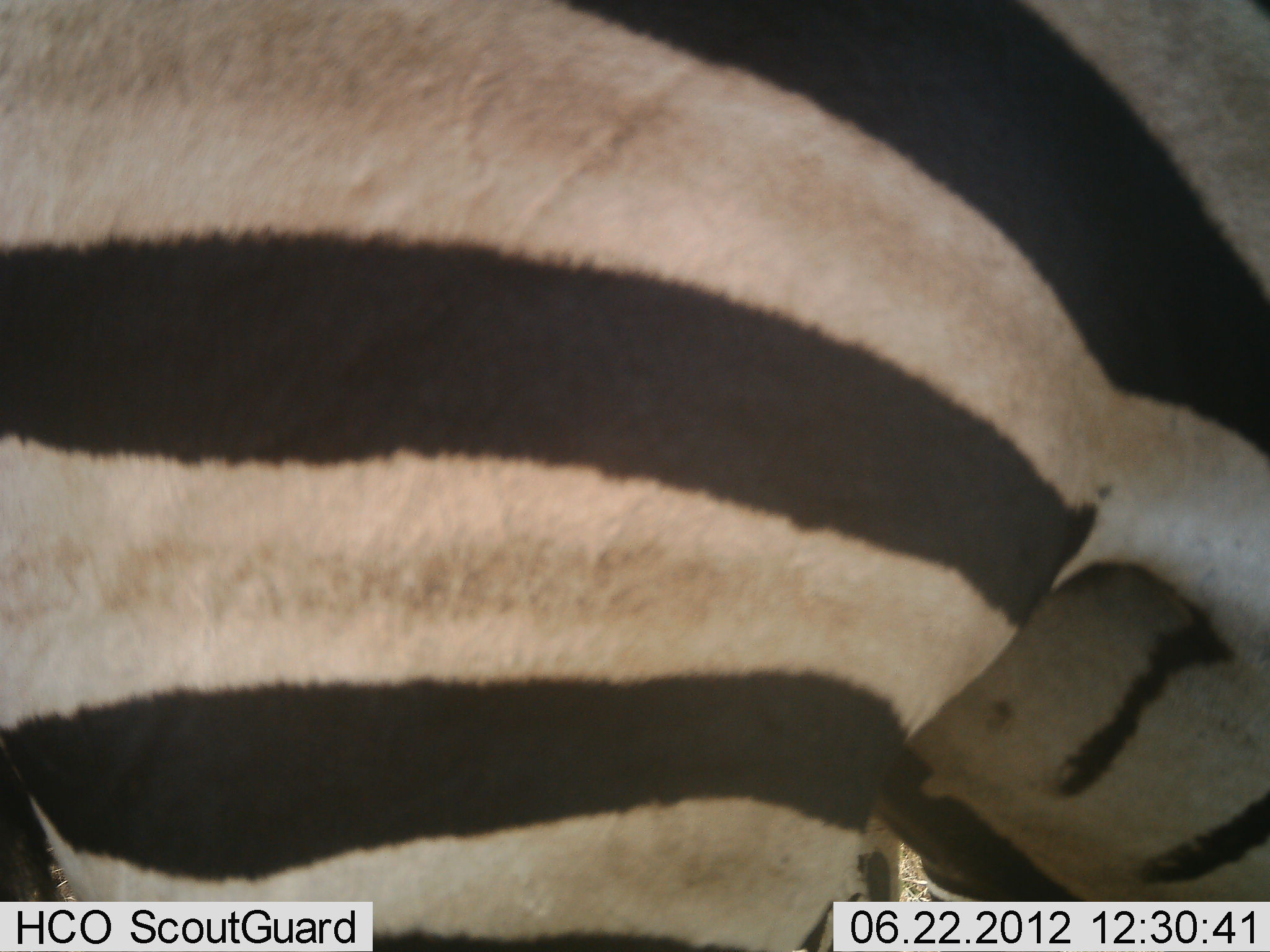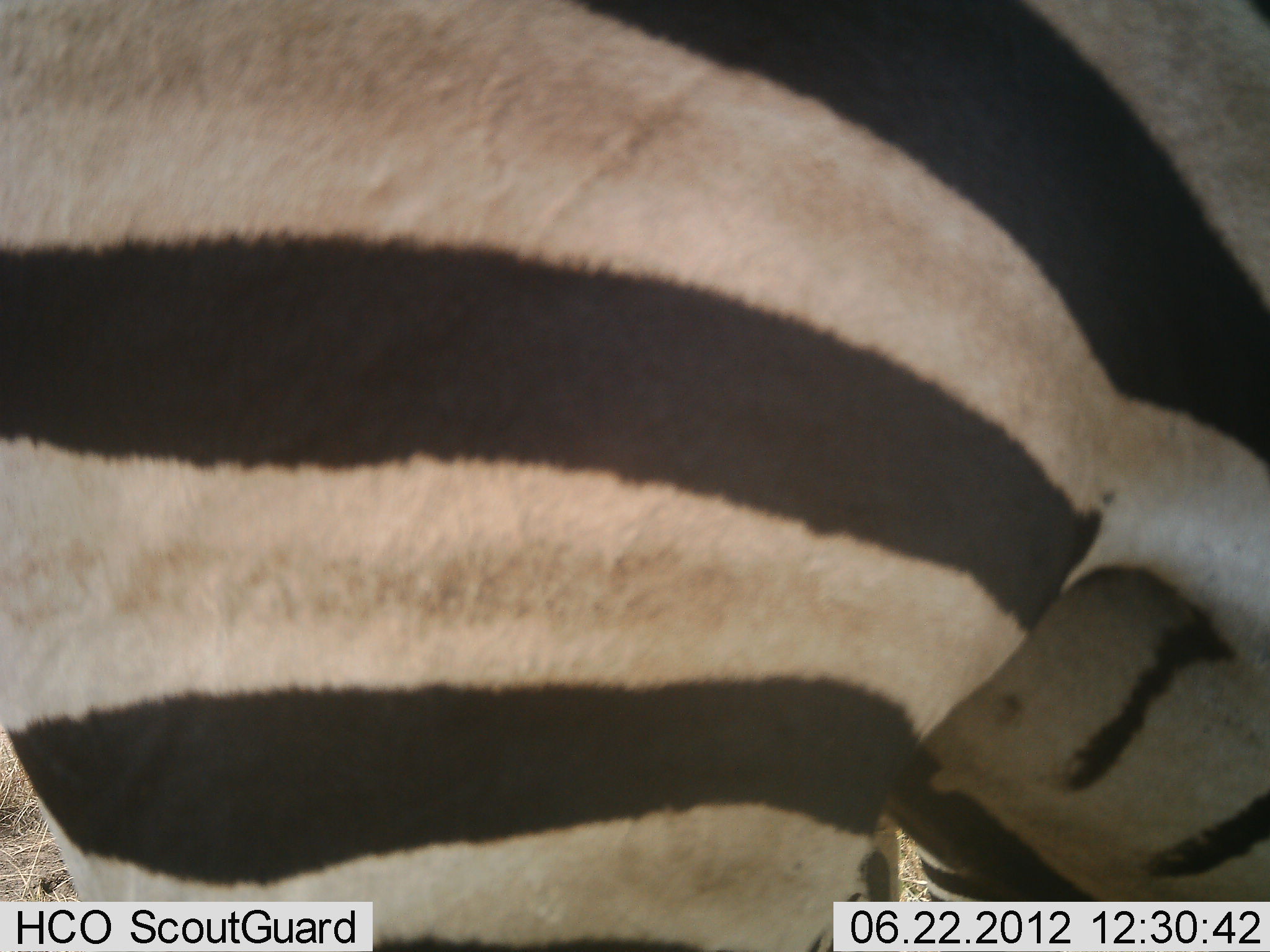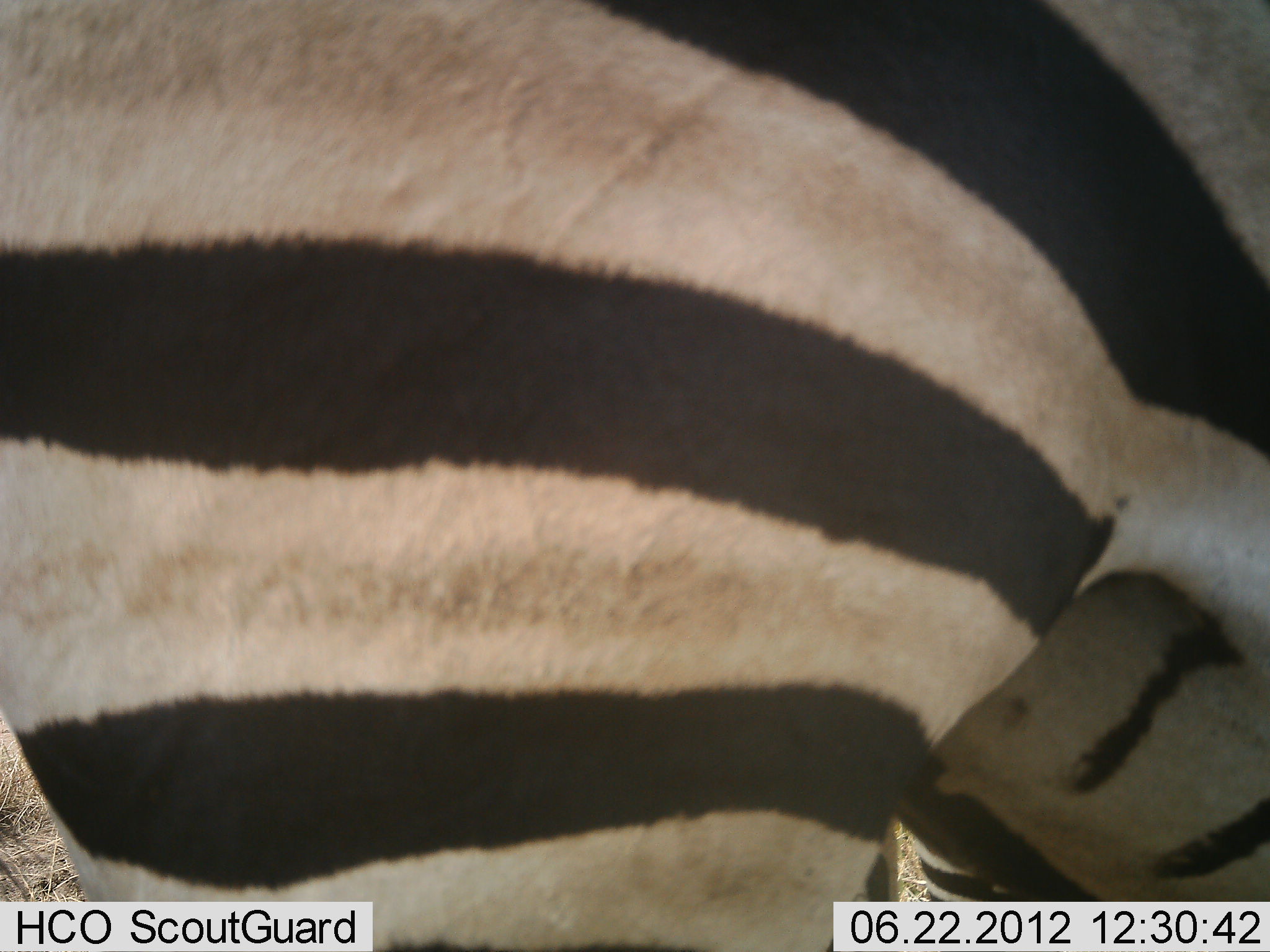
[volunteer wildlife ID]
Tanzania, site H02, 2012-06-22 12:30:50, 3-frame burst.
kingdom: Animalia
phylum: Chordata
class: Mammalia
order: Perissodactyla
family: Equidae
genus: Equus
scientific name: Equus quagga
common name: plains zebra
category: zebra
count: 1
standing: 100%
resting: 10%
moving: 10%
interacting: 0%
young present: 0%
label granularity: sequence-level